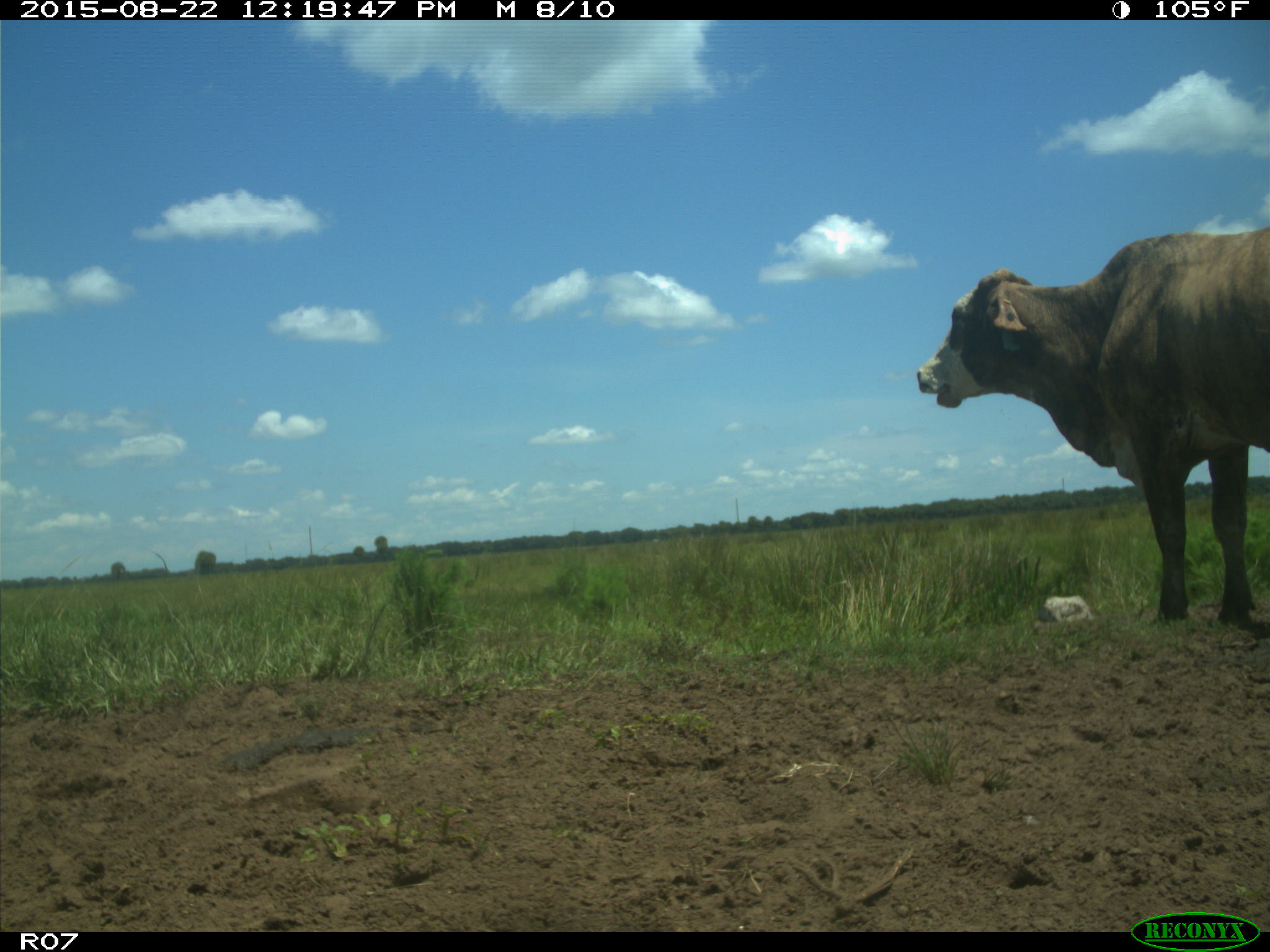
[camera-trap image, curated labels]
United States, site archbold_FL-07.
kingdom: Animalia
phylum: Chordata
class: Mammalia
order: Artiodactyla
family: Bovidae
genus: Bos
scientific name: Bos taurus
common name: domestic cow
Bos taurus (domestic cow).